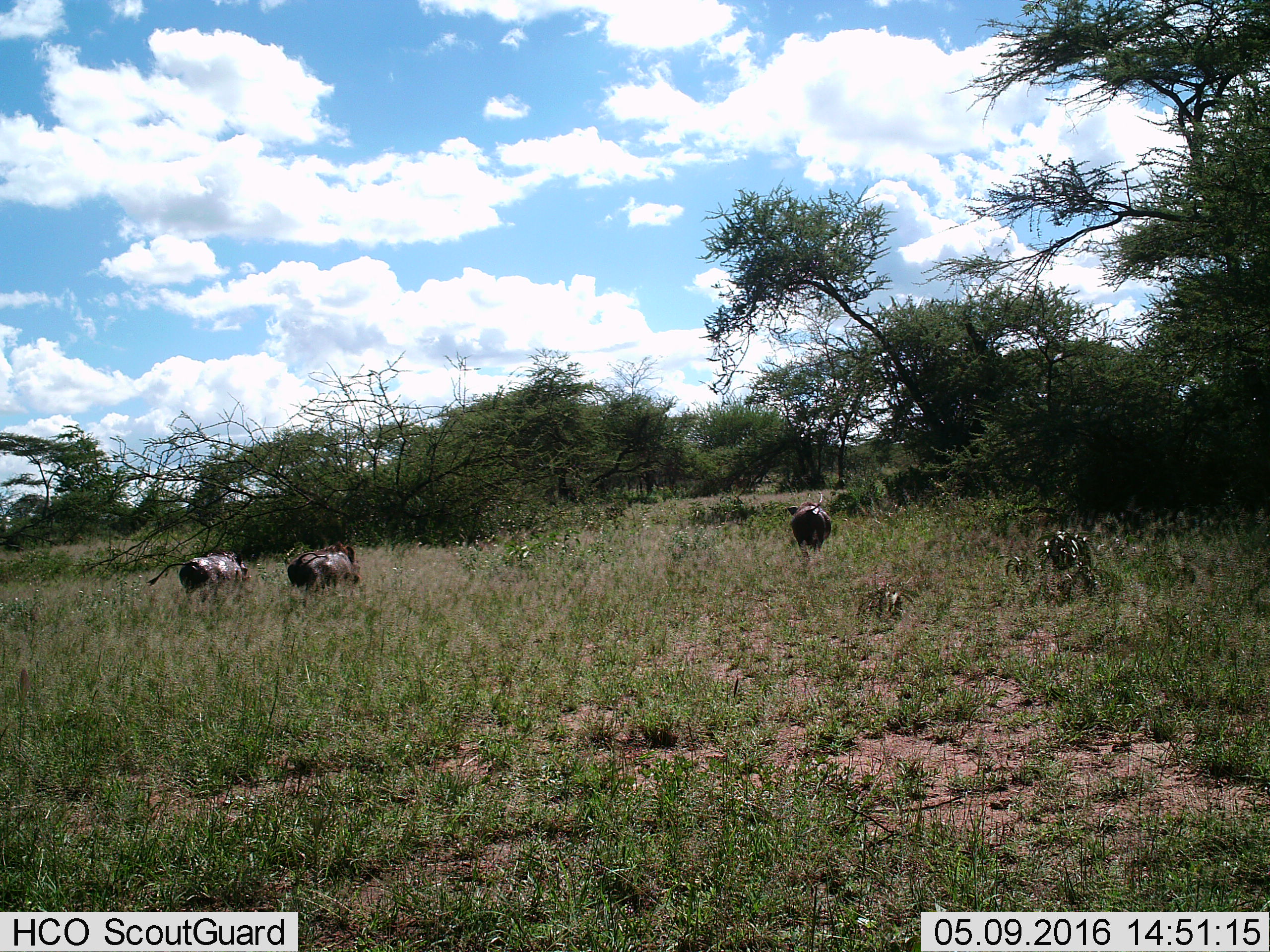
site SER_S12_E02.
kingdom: Animalia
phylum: Chordata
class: Mammalia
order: Artiodactyla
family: Suidae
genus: Phacochoerus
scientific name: Phacochoerus africanus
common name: warthog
Warthog (Phacochoerus africanus), count 3. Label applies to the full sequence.